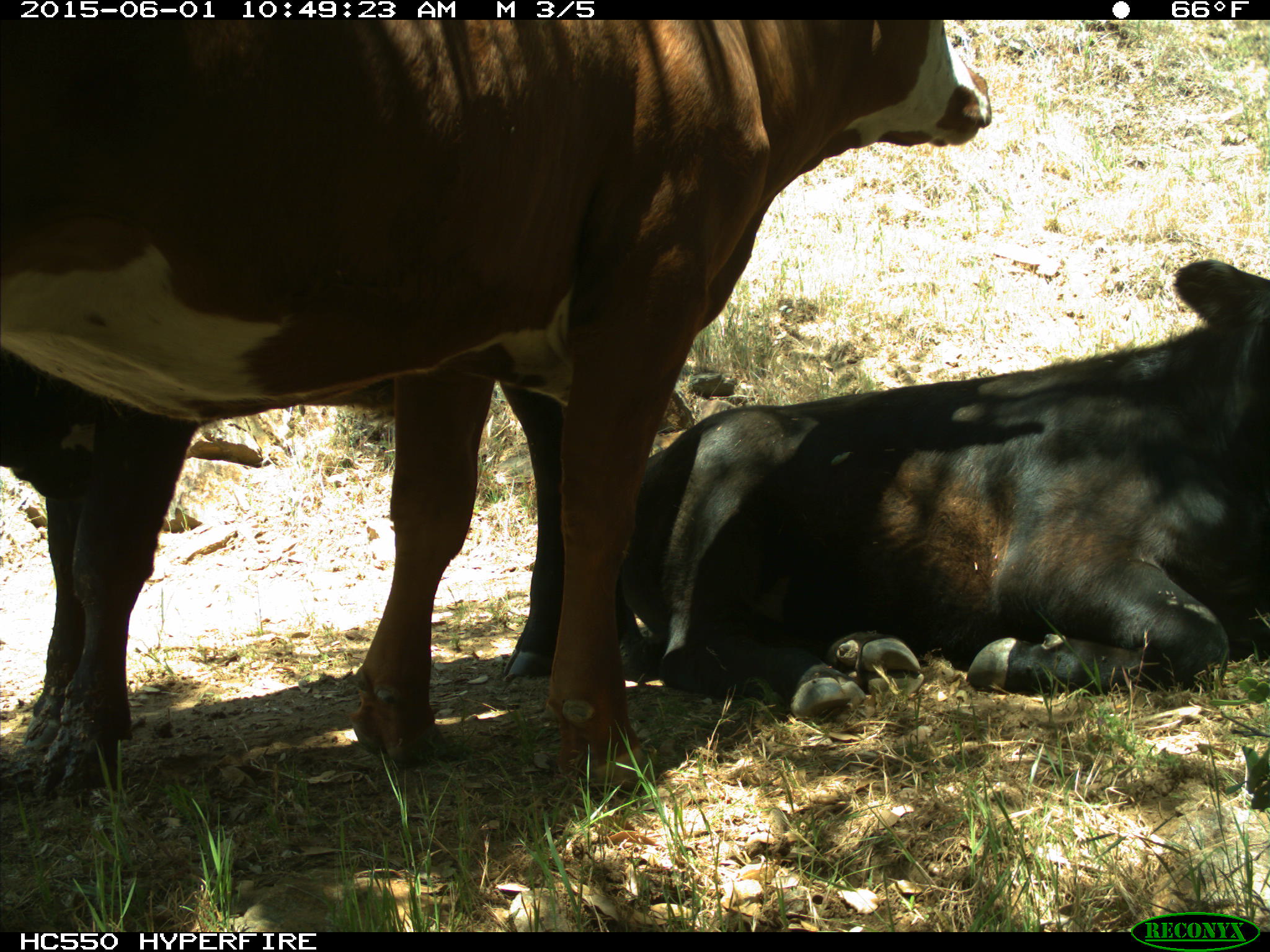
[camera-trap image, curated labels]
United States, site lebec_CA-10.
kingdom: Animalia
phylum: Chordata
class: Mammalia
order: Artiodactyla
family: Bovidae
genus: Bos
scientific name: Bos taurus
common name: domestic cow